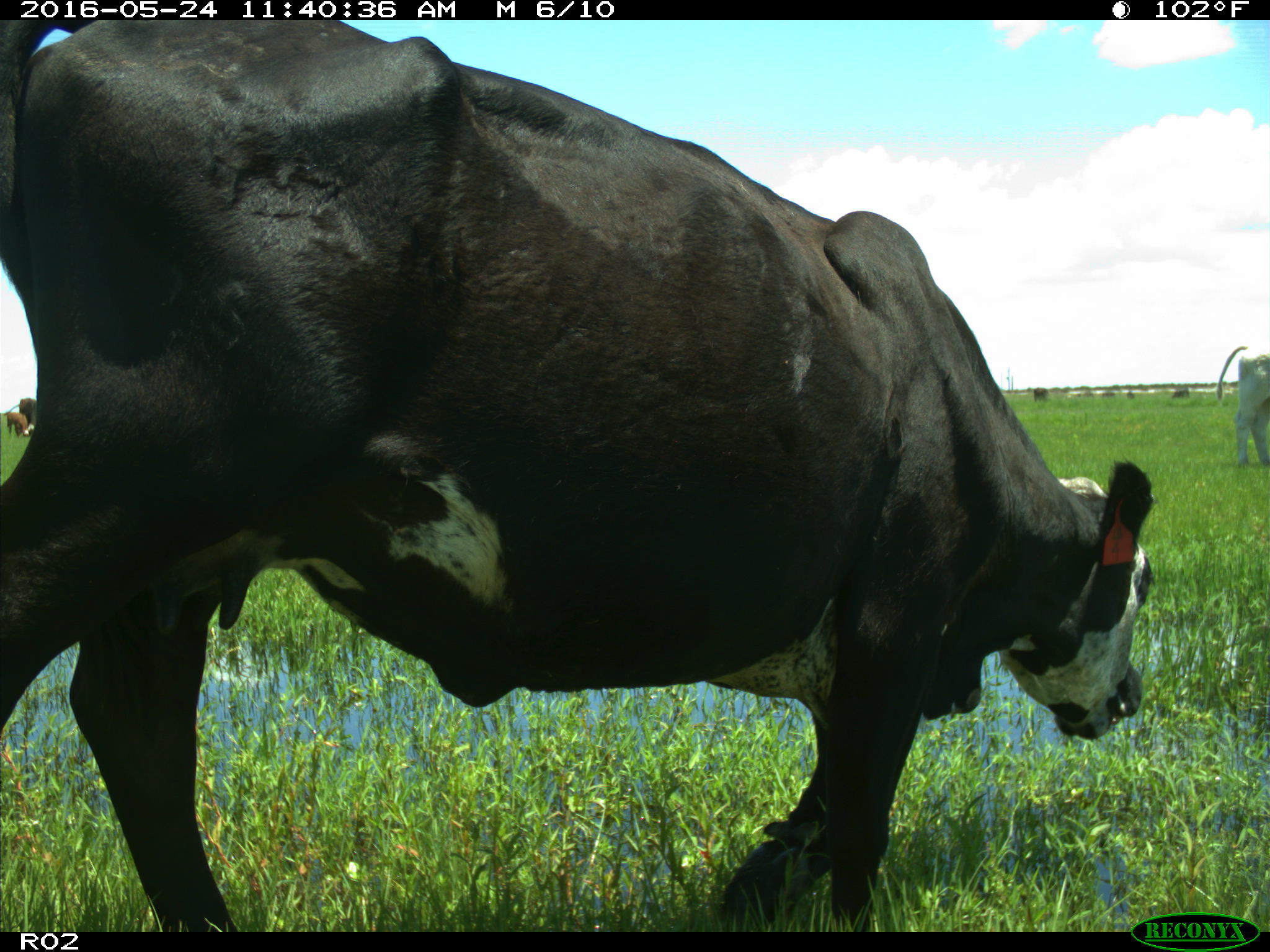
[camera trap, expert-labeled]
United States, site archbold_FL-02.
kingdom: Animalia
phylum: Chordata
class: Mammalia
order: Artiodactyla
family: Bovidae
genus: Bos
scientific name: Bos taurus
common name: domestic cow